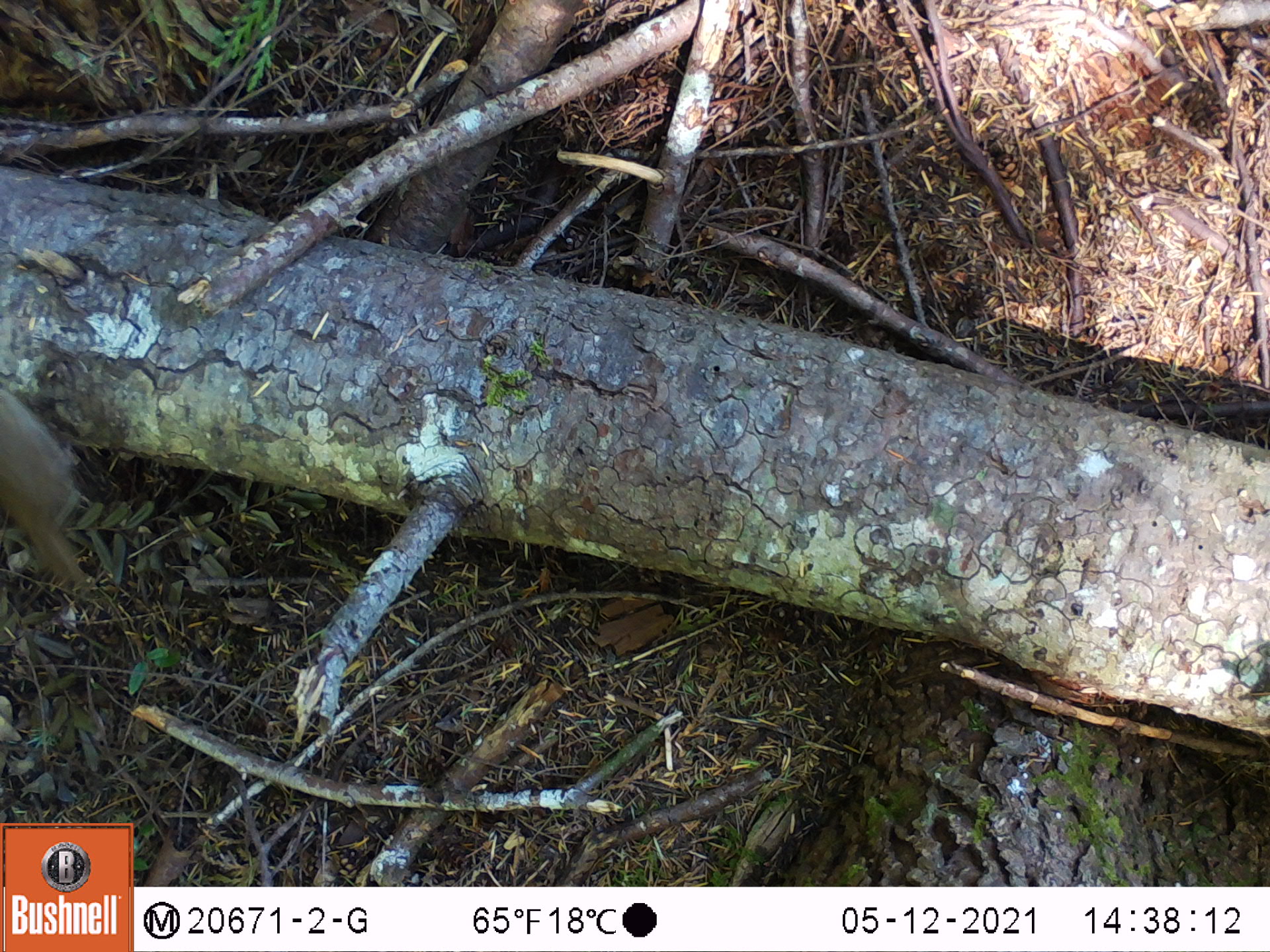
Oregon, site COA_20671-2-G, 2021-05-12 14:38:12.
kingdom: Animalia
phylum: Chordata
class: Aves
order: Passeriformes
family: Turdidae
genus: Catharus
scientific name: Catharus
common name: brown thrushes and nightingale-thrushes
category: catharus species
Catharus species (brown thrushes and nightingale-thrushes) (Catharus).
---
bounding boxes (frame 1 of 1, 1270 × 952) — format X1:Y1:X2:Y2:
catharus species: 0:370:130:620